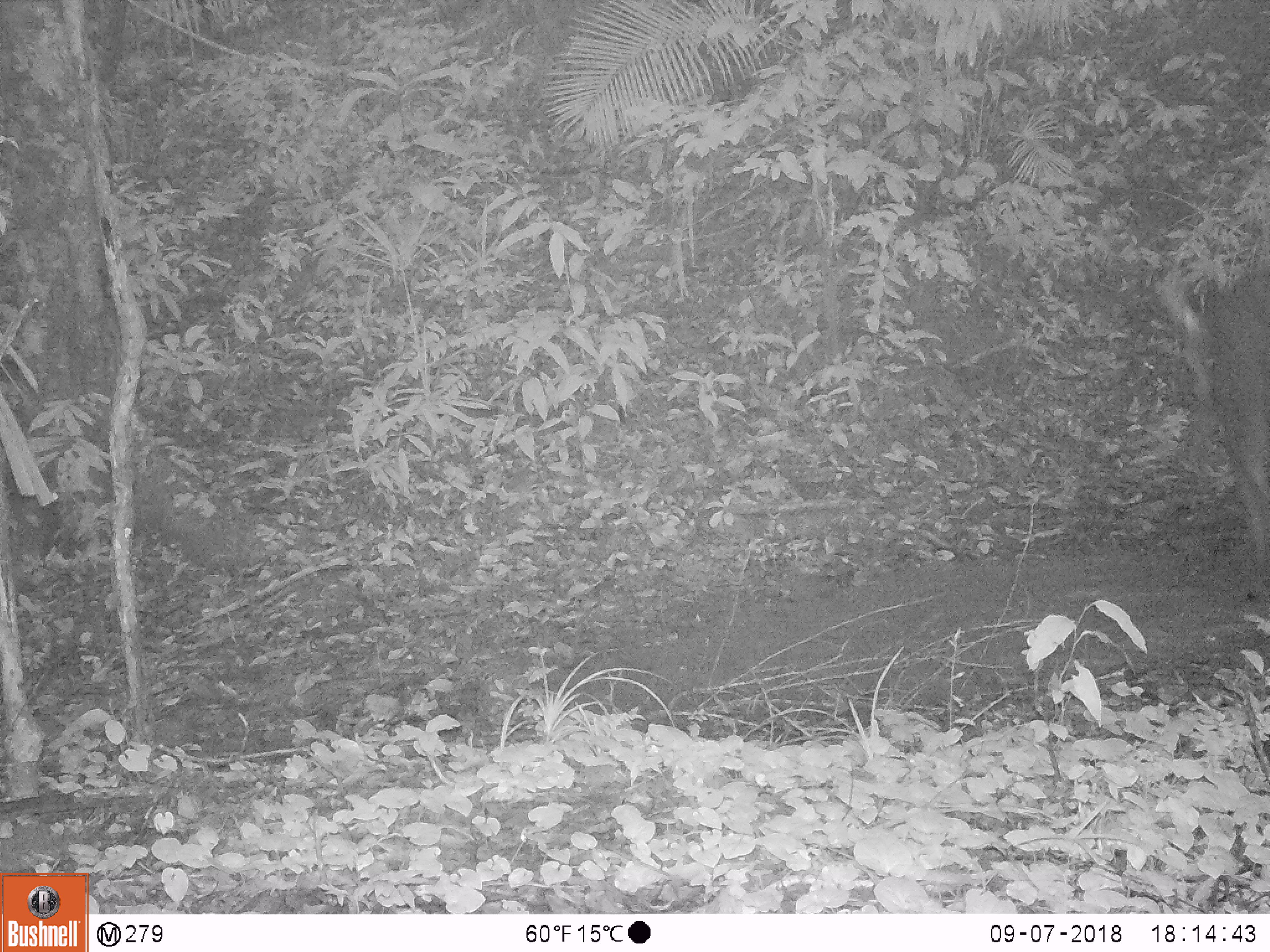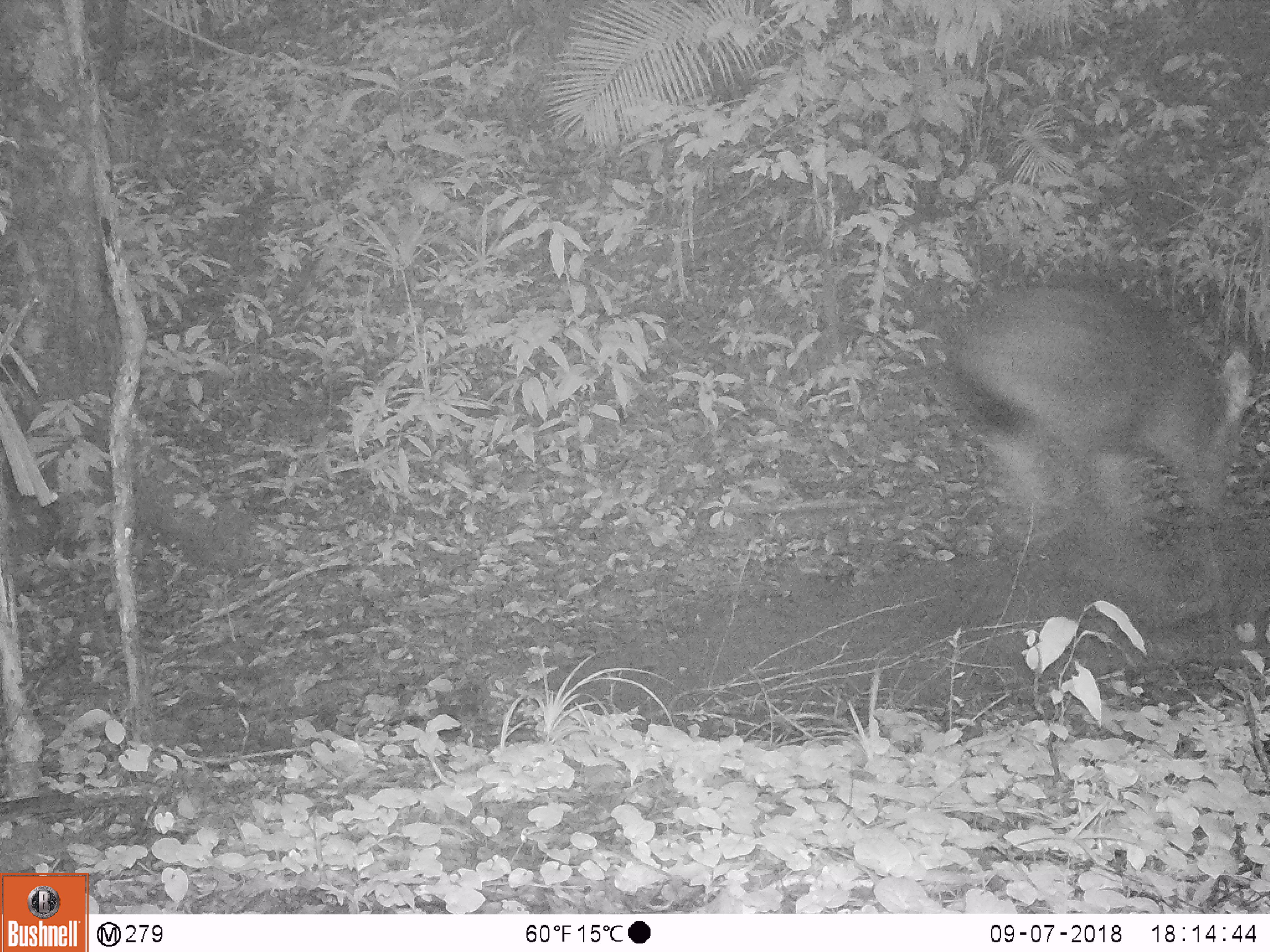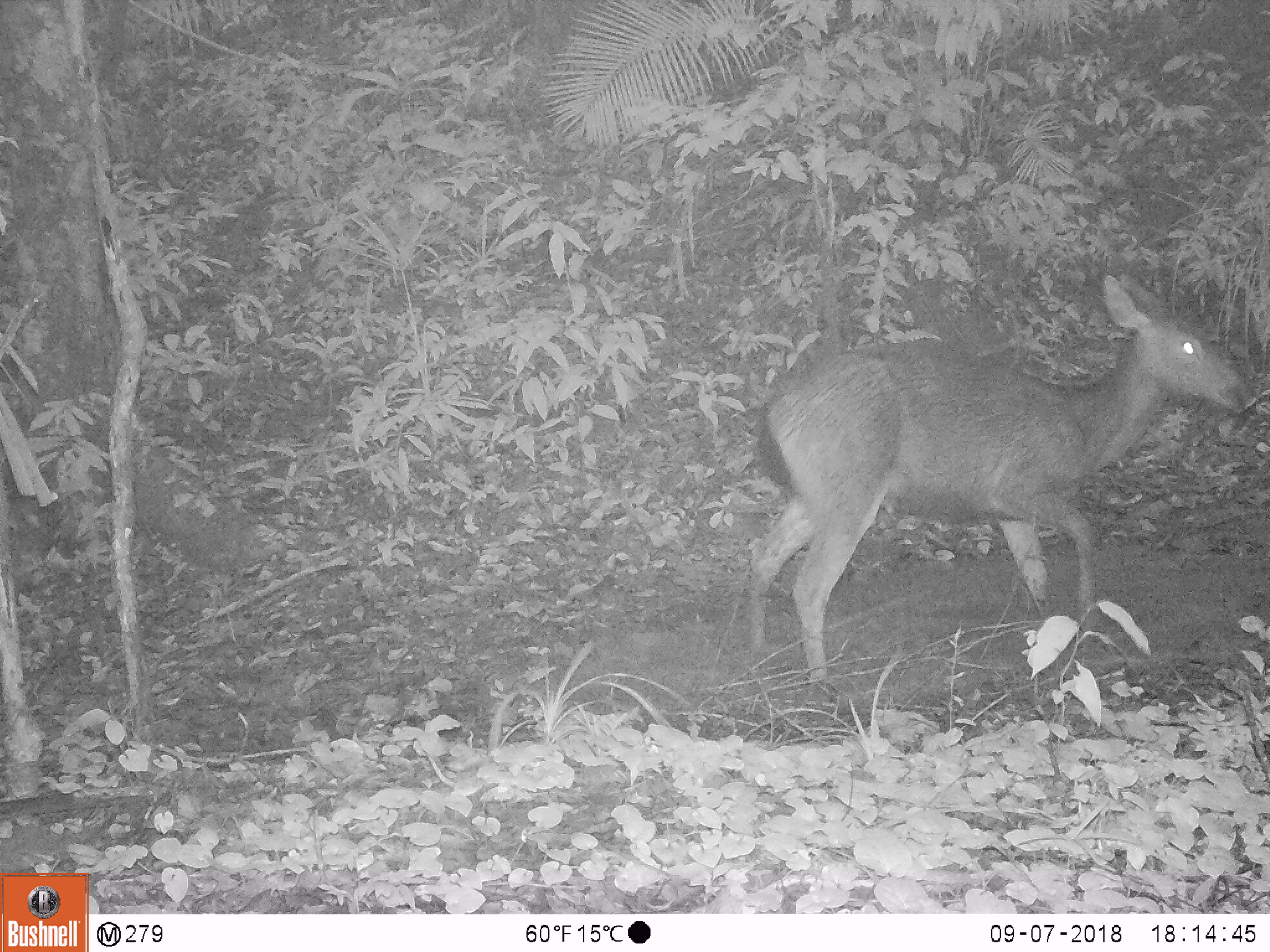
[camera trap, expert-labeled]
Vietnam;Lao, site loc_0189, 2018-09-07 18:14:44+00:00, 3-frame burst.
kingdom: Animalia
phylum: Chordata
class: Mammalia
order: Artiodactyla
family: Cervidae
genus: Rusa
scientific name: Rusa unicolor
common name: sambar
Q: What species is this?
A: Sambar (Rusa unicolor).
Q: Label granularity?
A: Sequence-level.